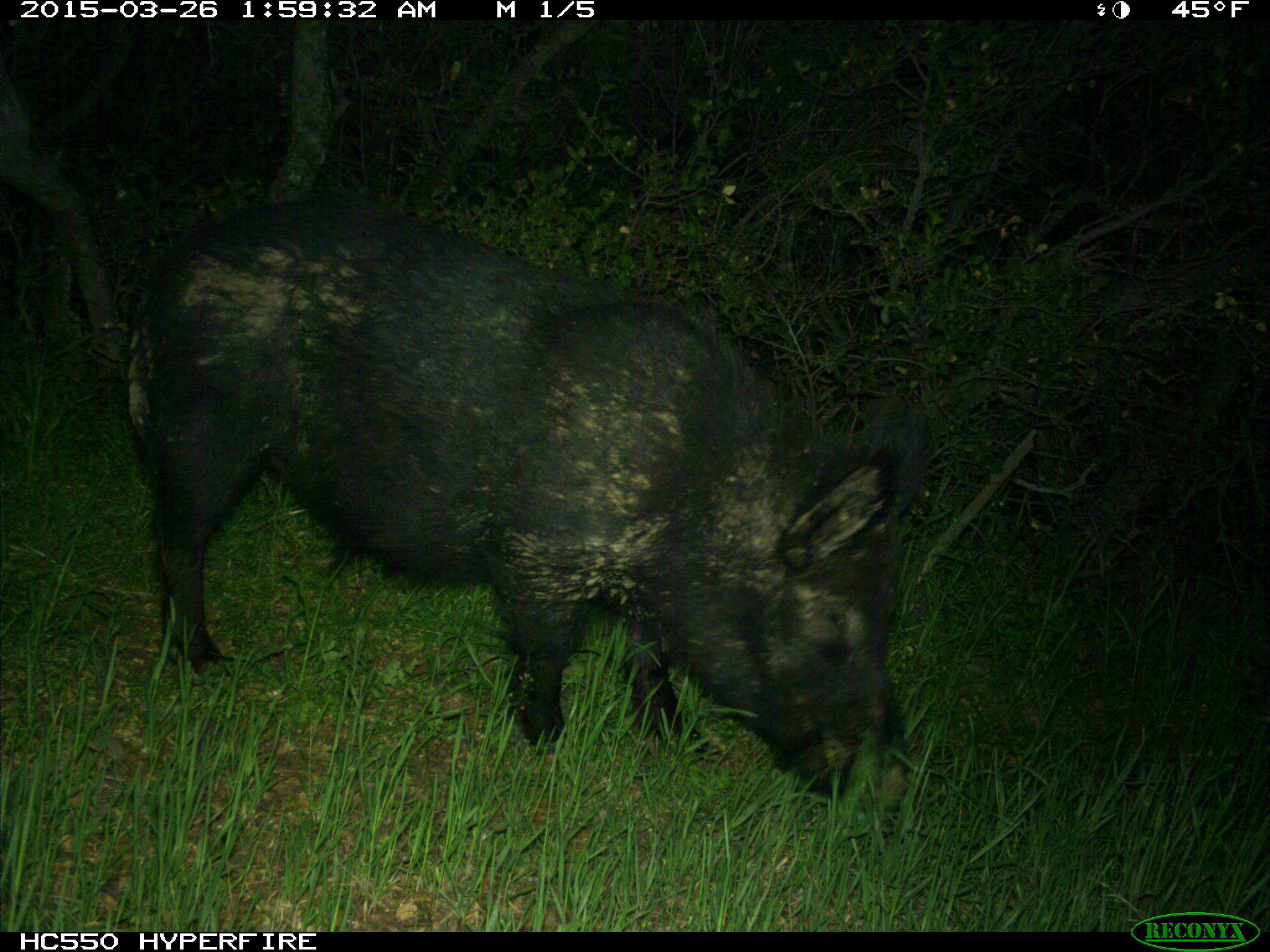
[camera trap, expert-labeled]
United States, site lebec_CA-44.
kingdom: Animalia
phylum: Chordata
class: Mammalia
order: Artiodactyla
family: Suidae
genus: Sus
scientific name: Sus scrofa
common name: wild boar